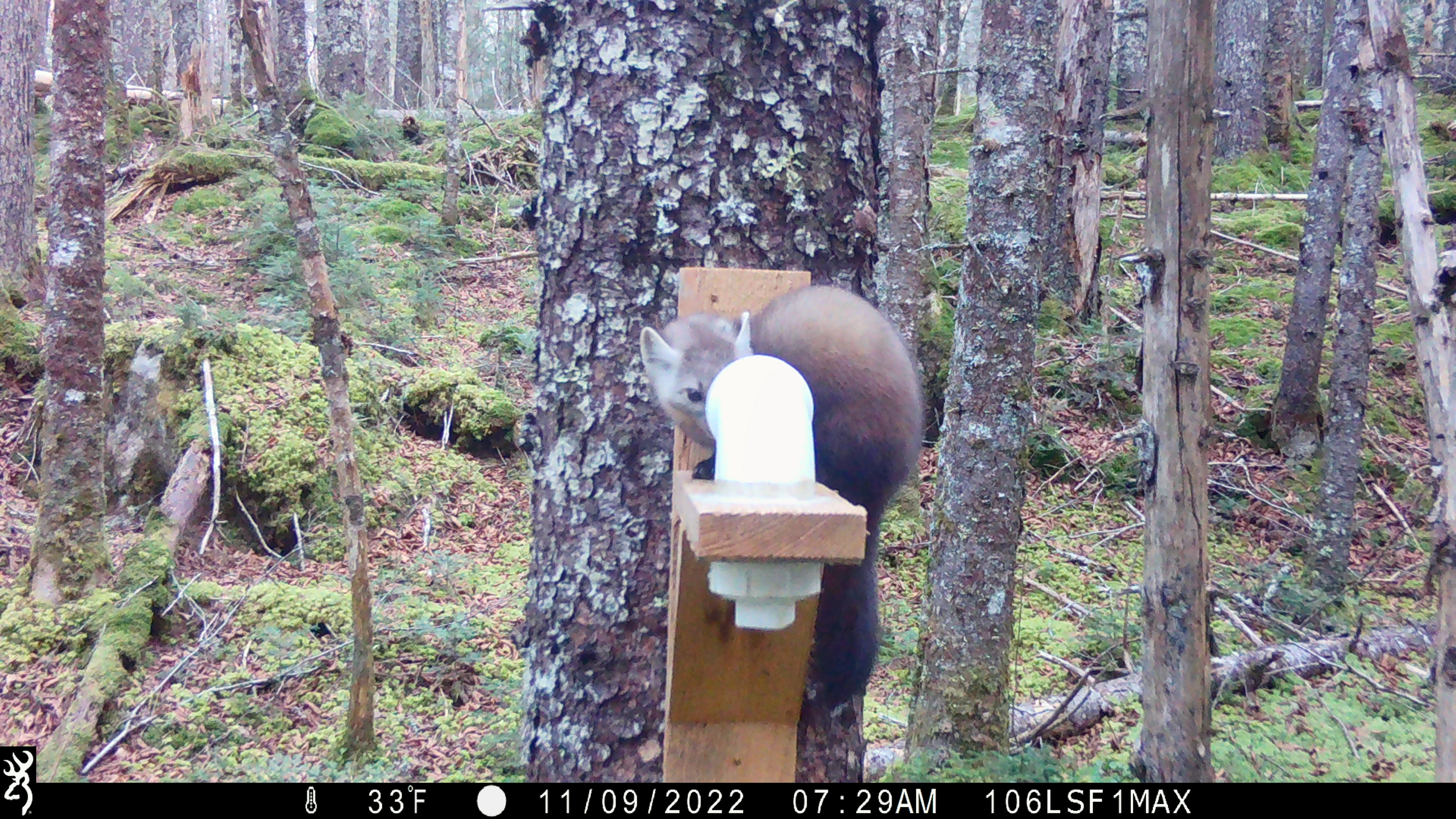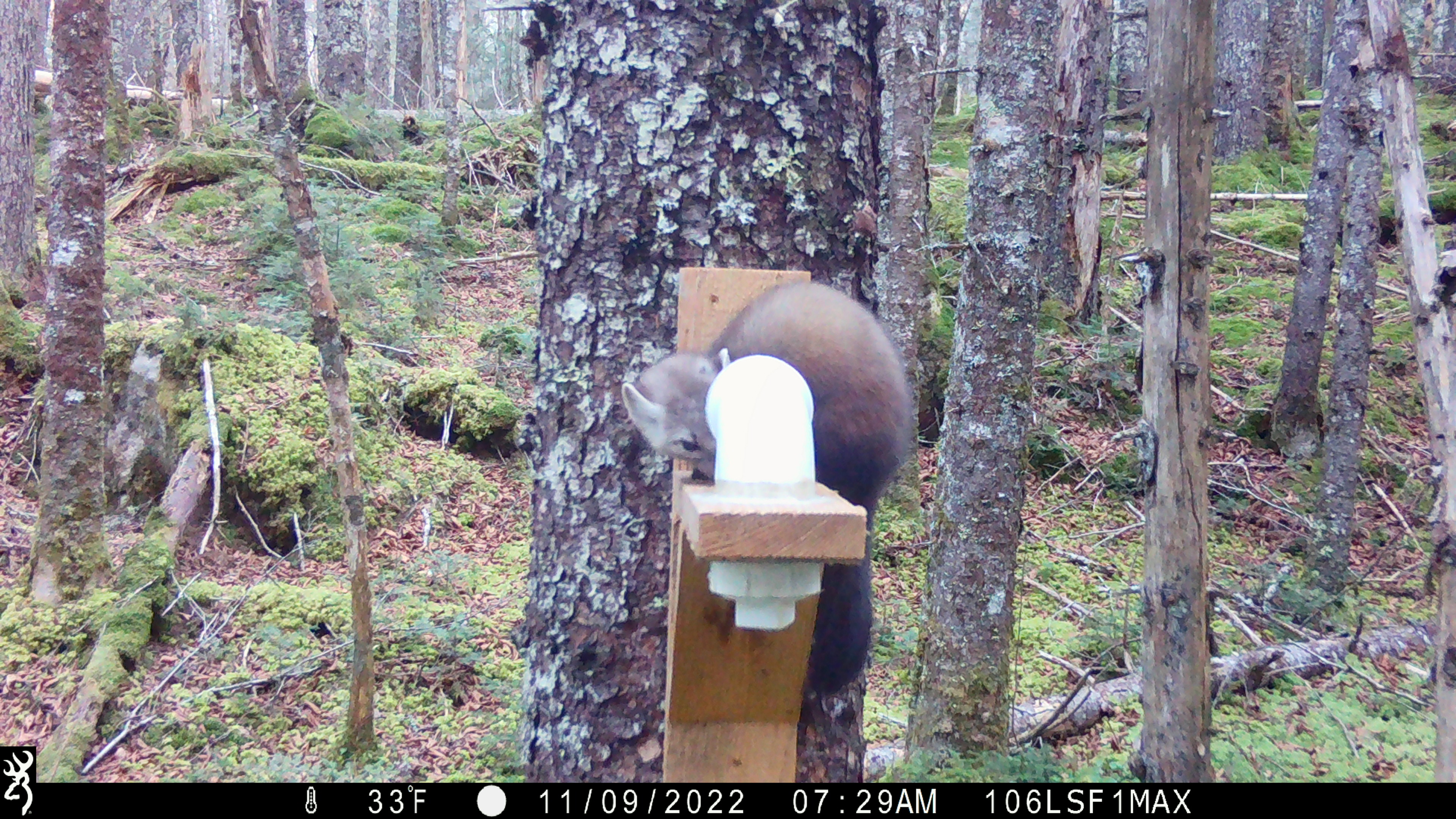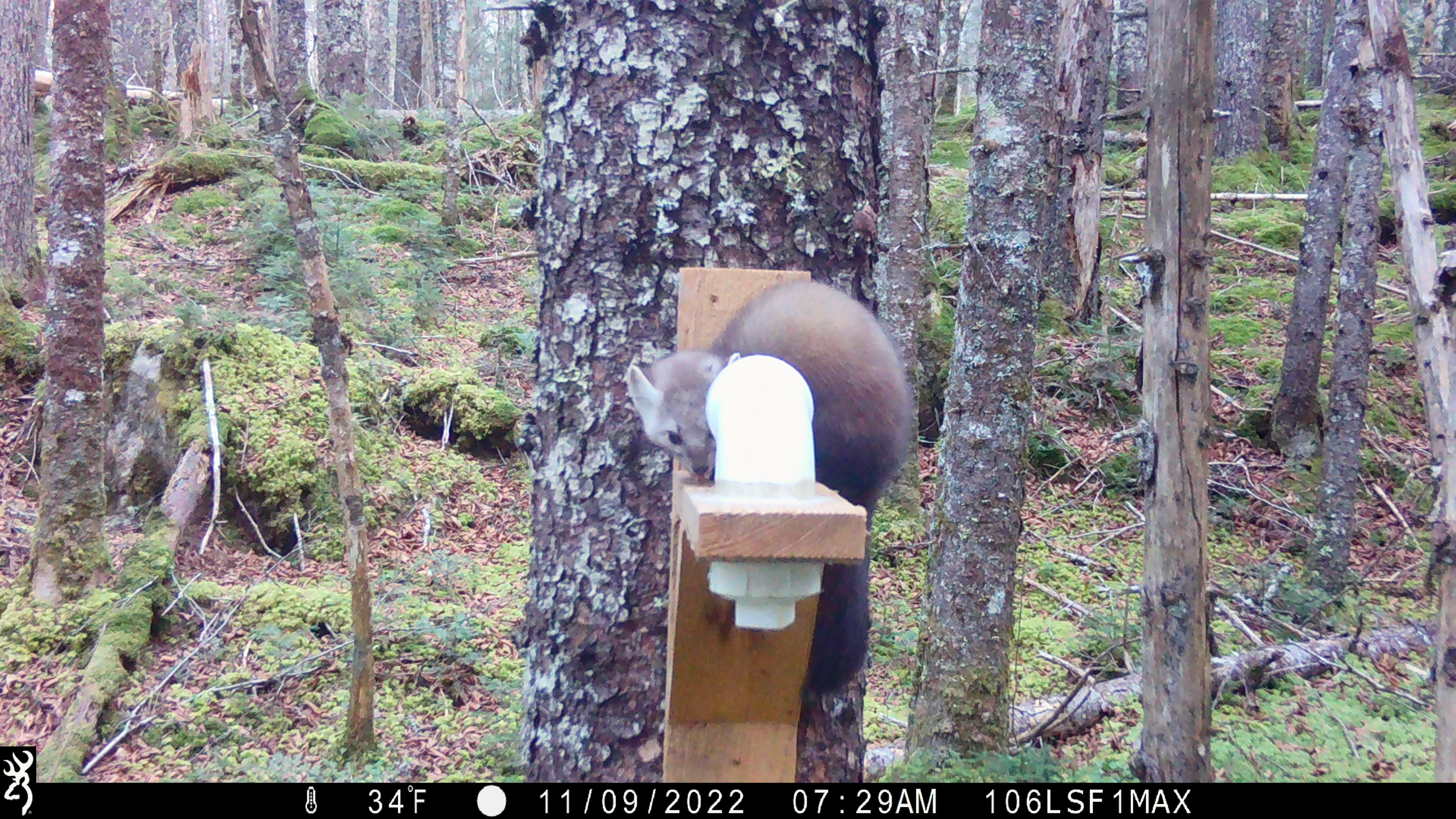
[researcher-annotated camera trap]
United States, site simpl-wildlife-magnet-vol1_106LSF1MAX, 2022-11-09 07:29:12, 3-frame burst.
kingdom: Animalia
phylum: Chordata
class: Mammalia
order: Carnivora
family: Mustelidae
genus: Martes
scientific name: Martes americana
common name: american marten